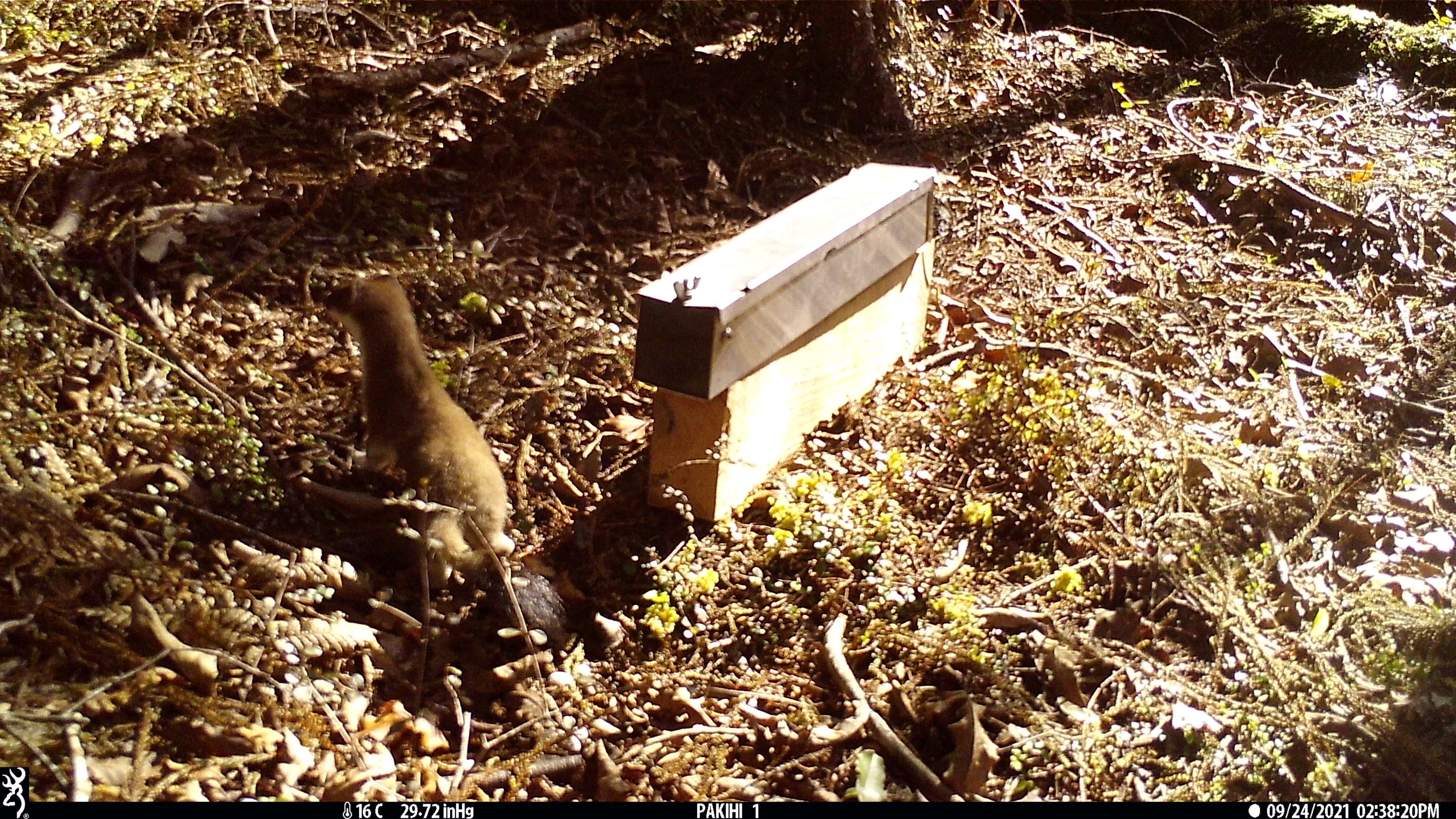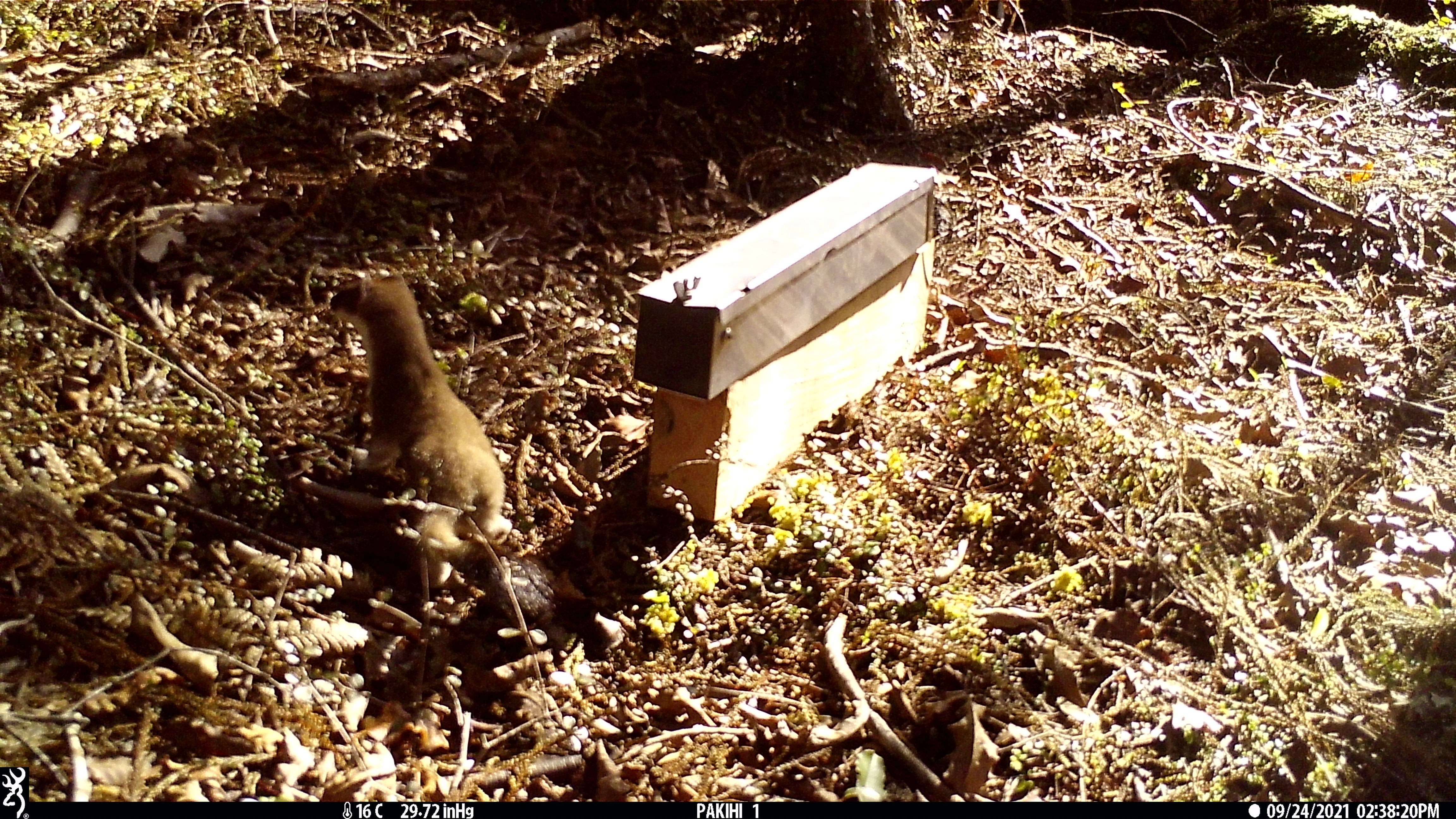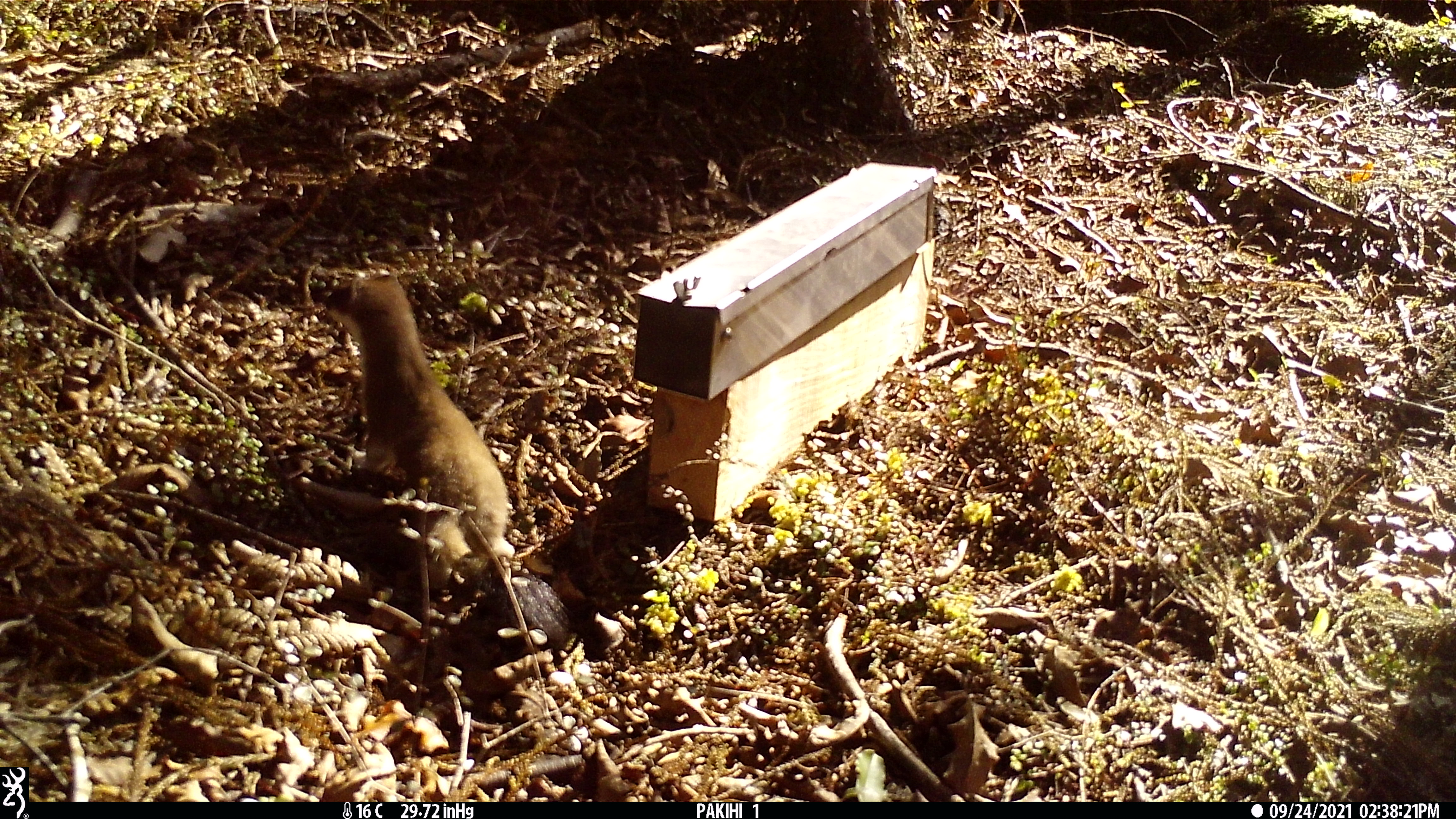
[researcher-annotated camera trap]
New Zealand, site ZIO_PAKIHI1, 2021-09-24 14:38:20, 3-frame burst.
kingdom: Animalia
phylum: Chordata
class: Mammalia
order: Carnivora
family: Mustelidae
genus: Mustela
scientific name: Mustela erminea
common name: stoat